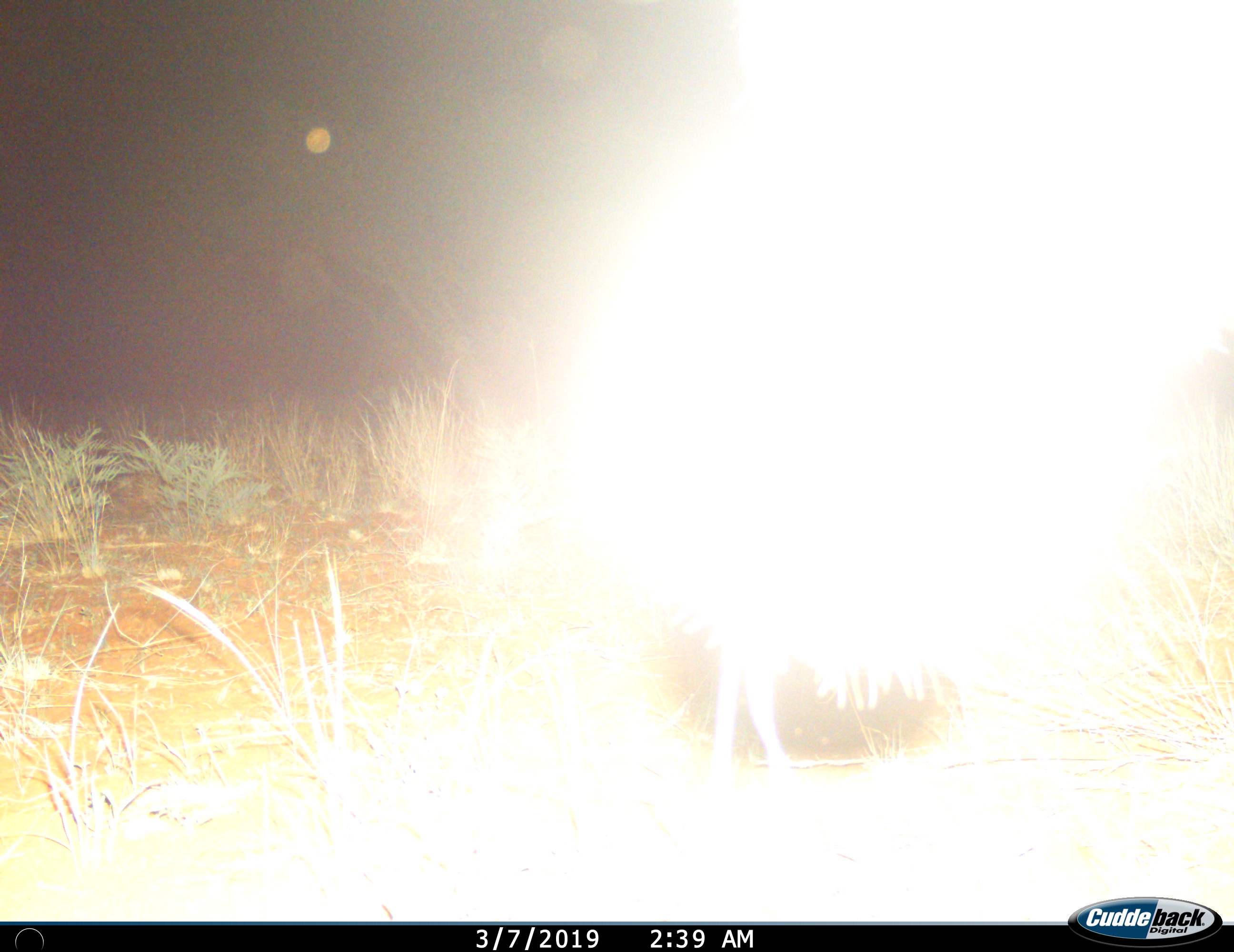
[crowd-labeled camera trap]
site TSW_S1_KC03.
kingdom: Animalia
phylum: Chordata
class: Mammalia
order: Artiodactyla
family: Bovidae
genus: Sylvicapra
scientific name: Sylvicapra grimmia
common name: common duiker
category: duikercommongrey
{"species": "duikercommongrey (common duiker) (Sylvicapra grimmia)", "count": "1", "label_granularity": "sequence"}